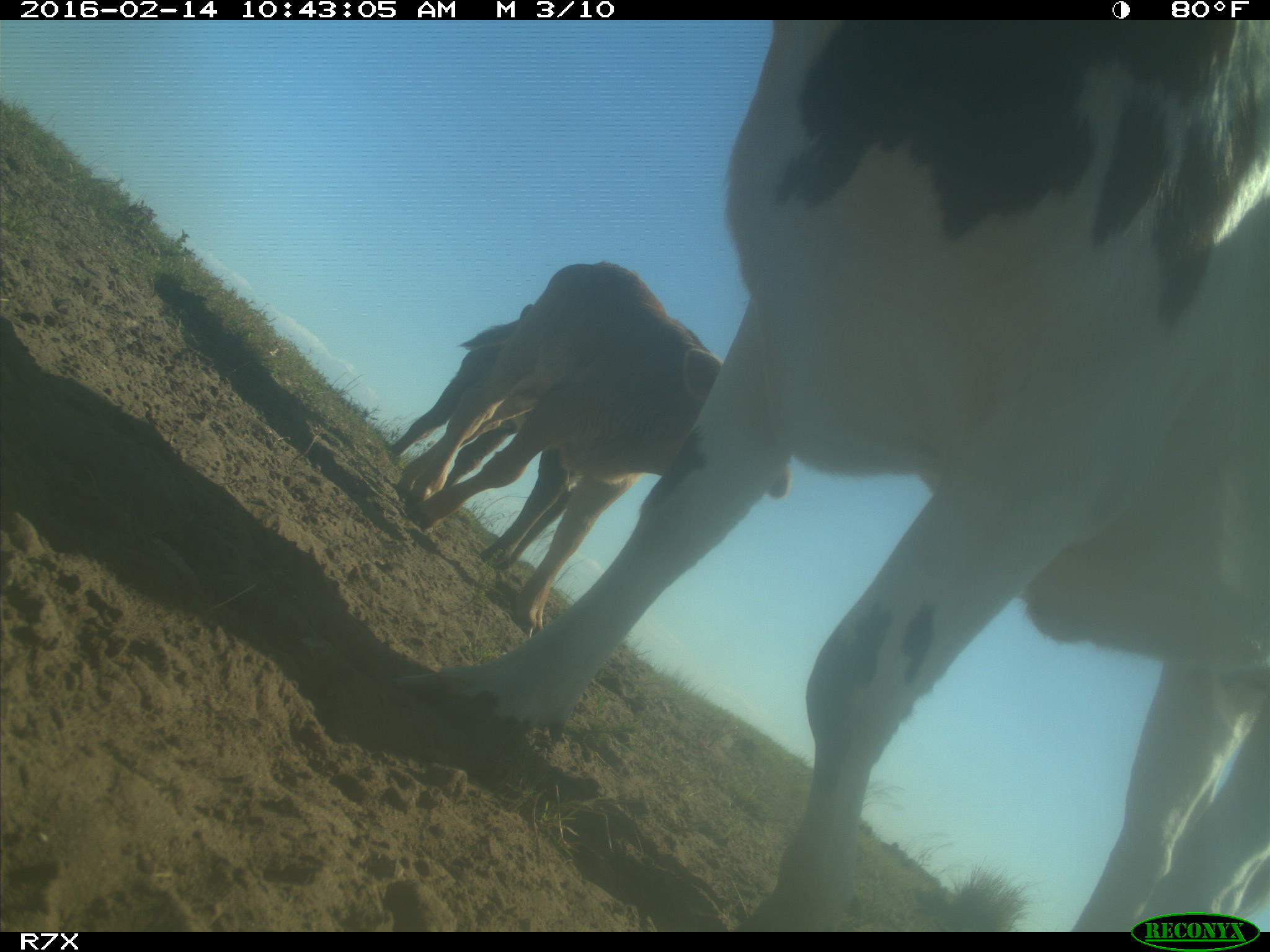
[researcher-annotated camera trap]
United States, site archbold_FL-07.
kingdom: Animalia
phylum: Chordata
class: Mammalia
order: Artiodactyla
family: Bovidae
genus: Bos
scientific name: Bos taurus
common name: domestic cow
Bos taurus (domestic cow).